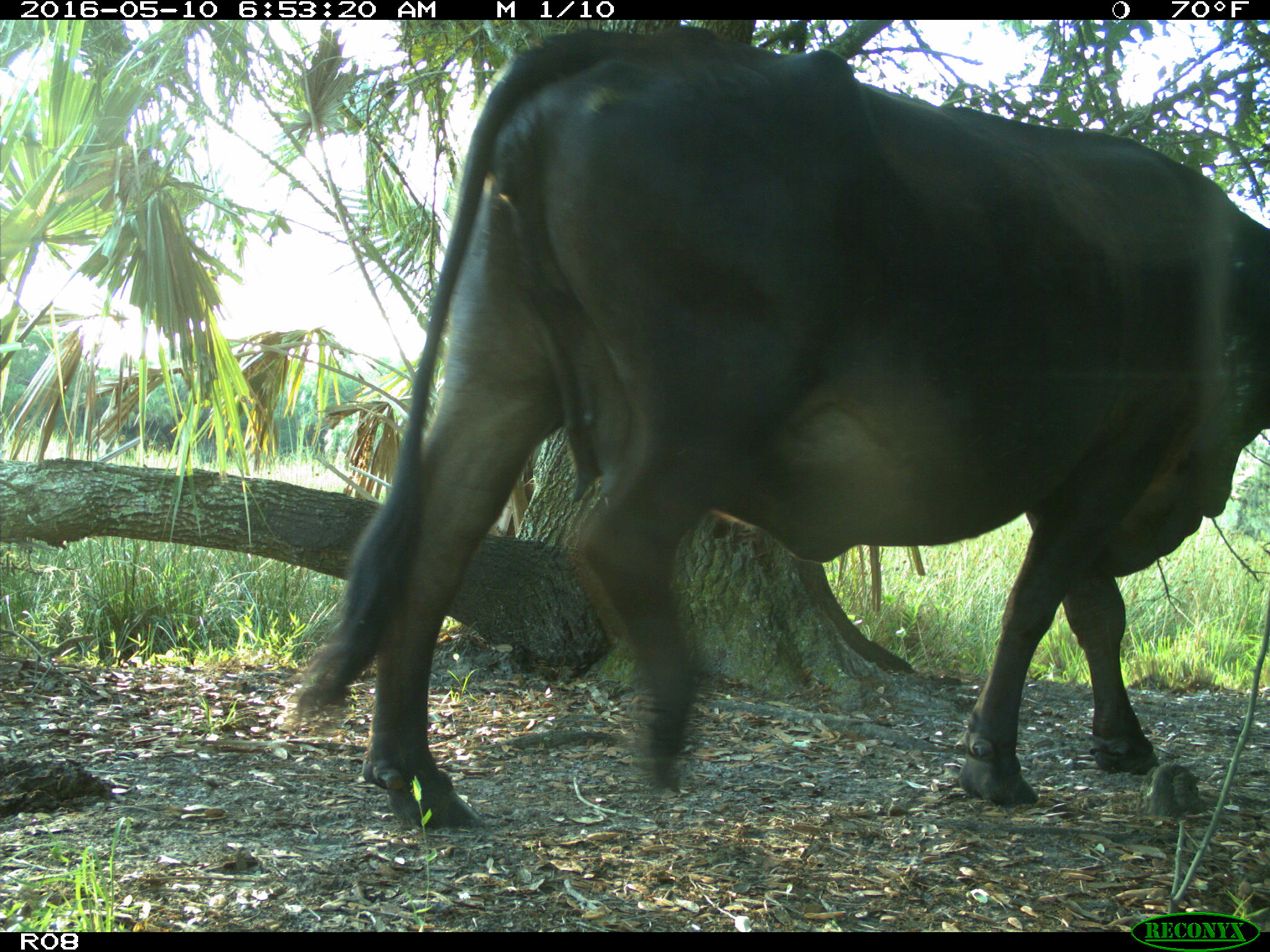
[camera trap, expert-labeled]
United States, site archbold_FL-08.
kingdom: Animalia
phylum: Chordata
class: Mammalia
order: Artiodactyla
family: Bovidae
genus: Bos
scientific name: Bos taurus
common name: domestic cow